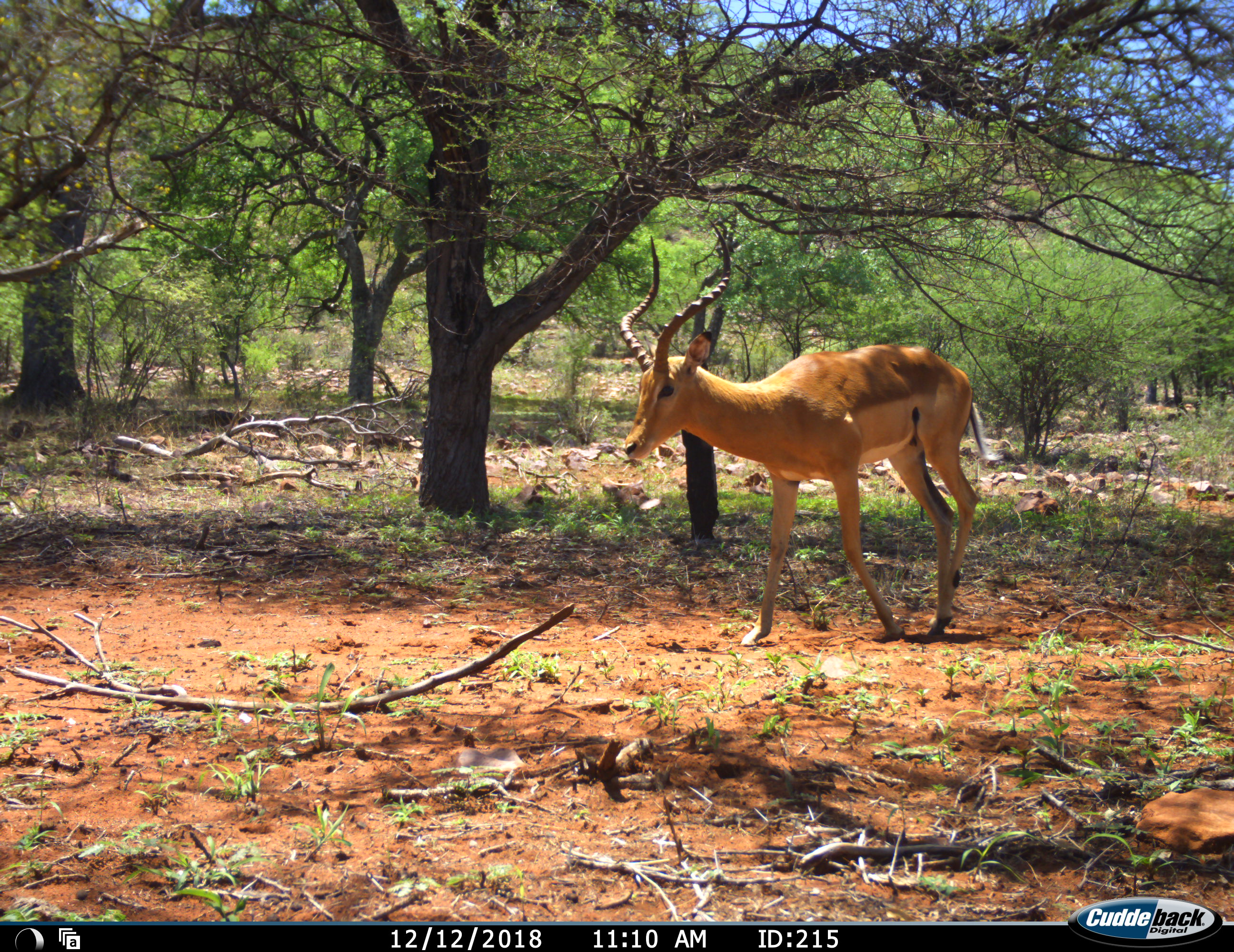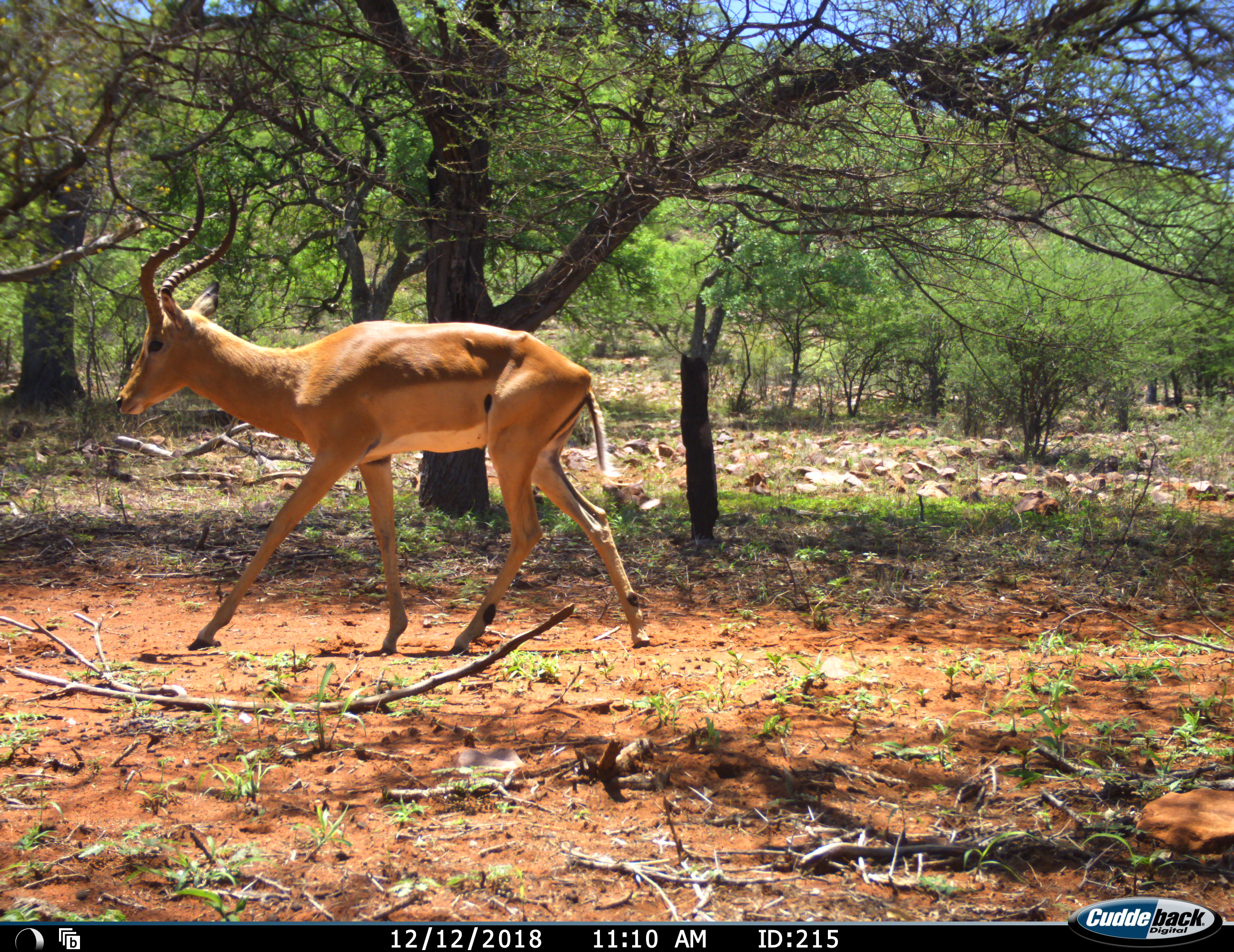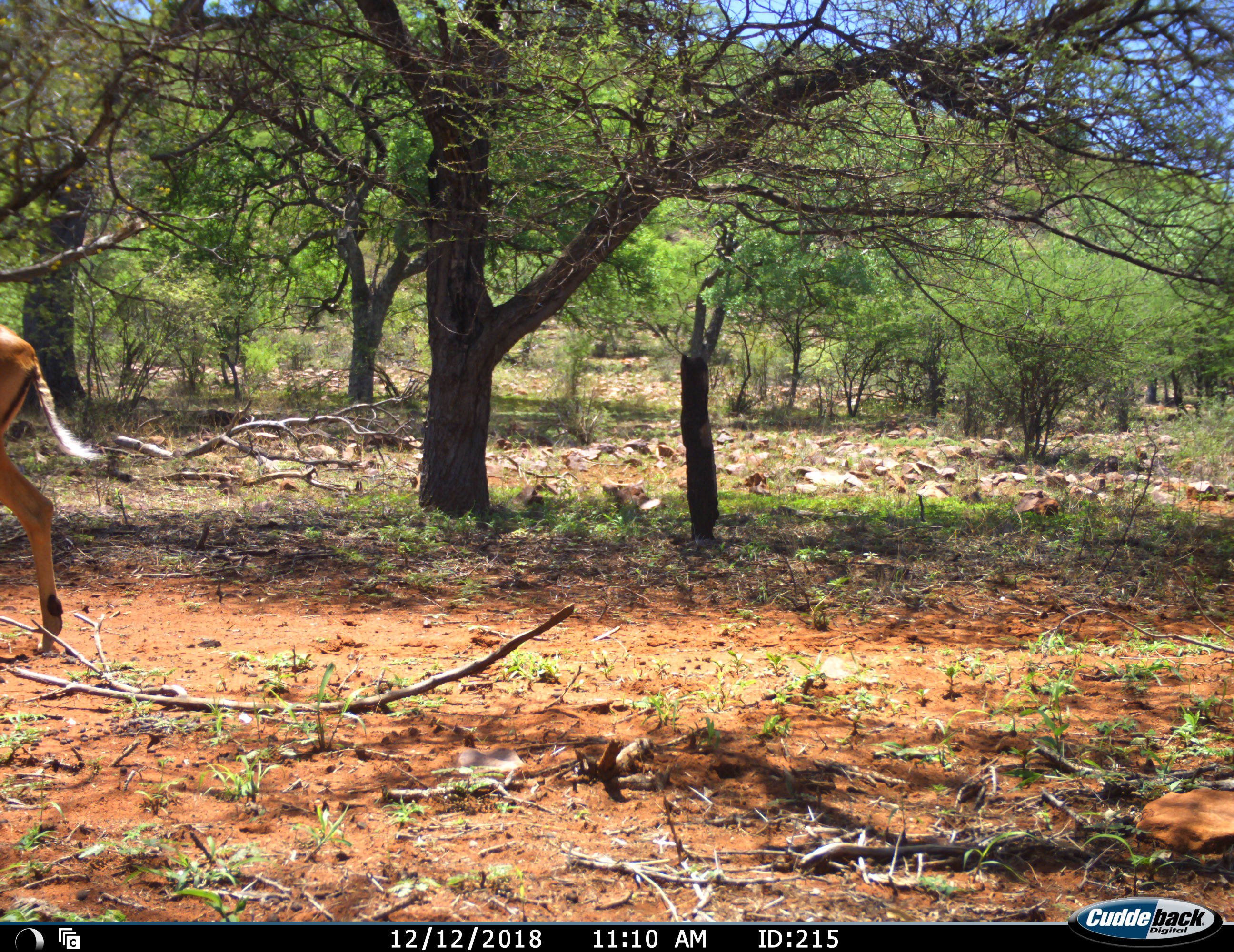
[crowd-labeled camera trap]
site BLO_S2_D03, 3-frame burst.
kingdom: Animalia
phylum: Chordata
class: Mammalia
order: Artiodactyla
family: Bovidae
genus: Aepyceros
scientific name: Aepyceros melampus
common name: impala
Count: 1.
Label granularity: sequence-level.